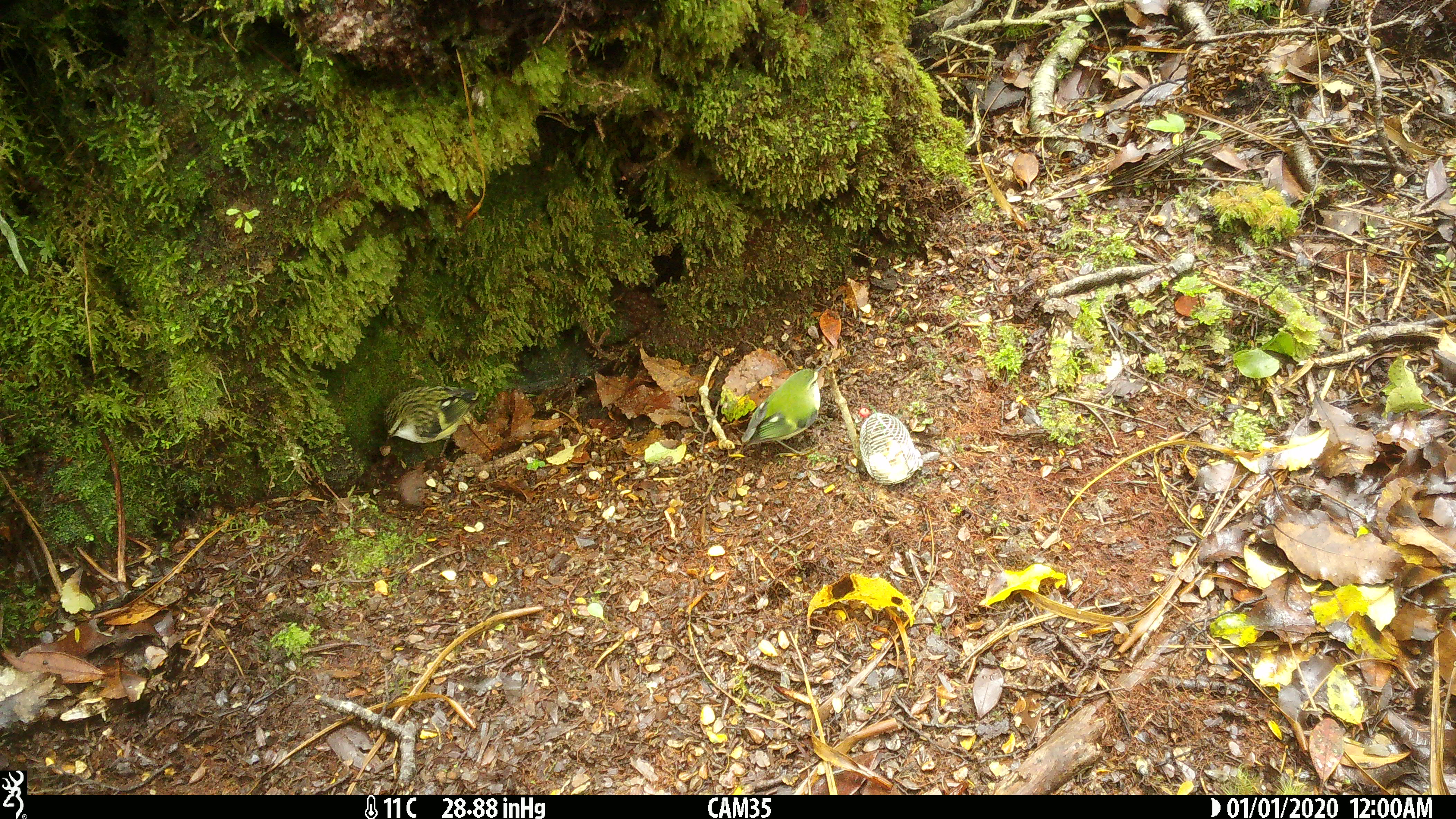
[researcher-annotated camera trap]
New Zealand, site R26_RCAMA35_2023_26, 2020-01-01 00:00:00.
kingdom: Animalia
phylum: Chordata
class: Aves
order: Passeriformes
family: Acanthisittidae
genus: Acanthisitta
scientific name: Acanthisitta chloris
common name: rifleman